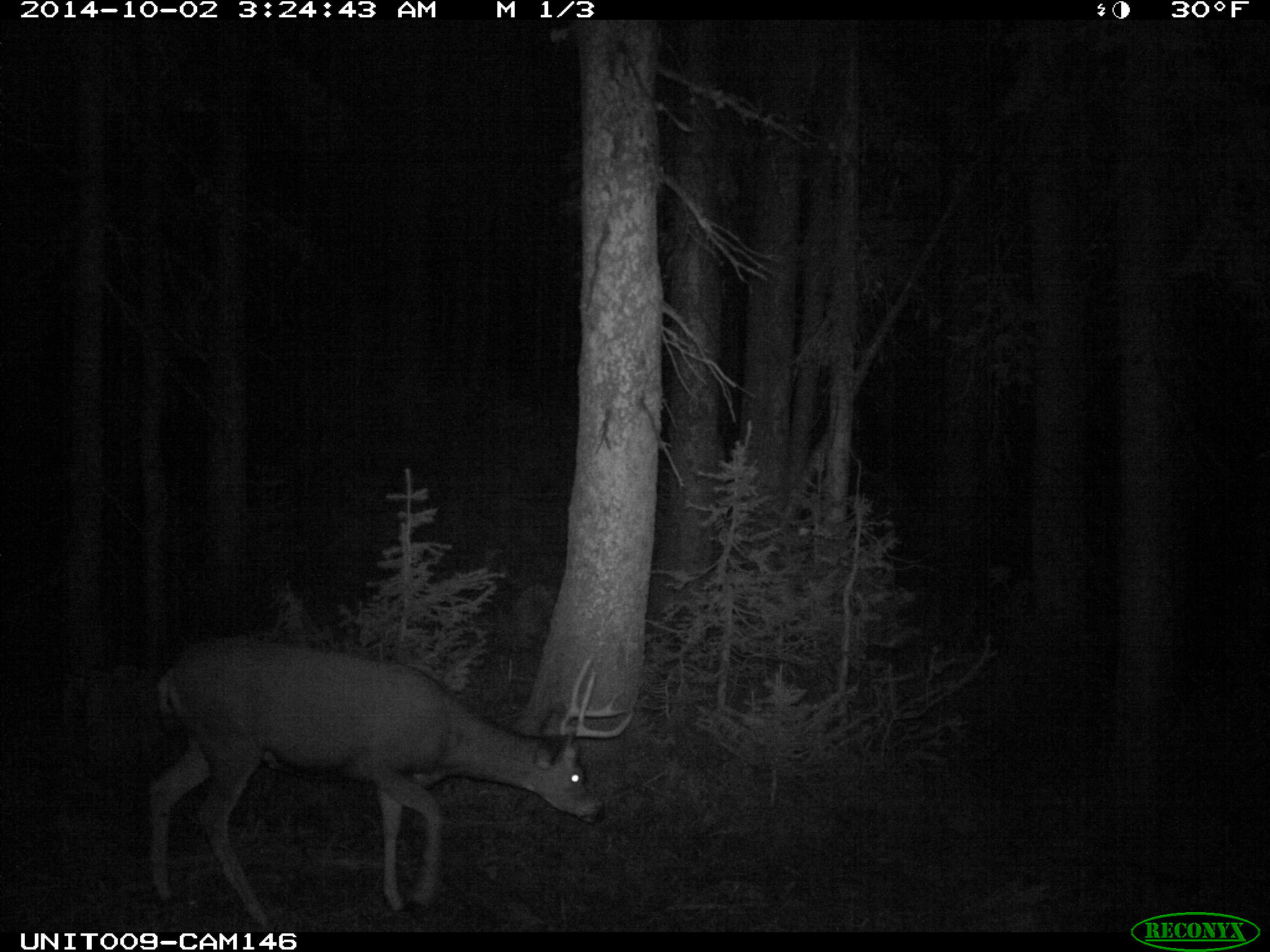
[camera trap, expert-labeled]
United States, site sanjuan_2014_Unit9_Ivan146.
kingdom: Animalia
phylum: Chordata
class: Mammalia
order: Artiodactyla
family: Cervidae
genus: Odocoileus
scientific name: Odocoileus hemionus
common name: mule deer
Odocoileus hemionus (mule deer).